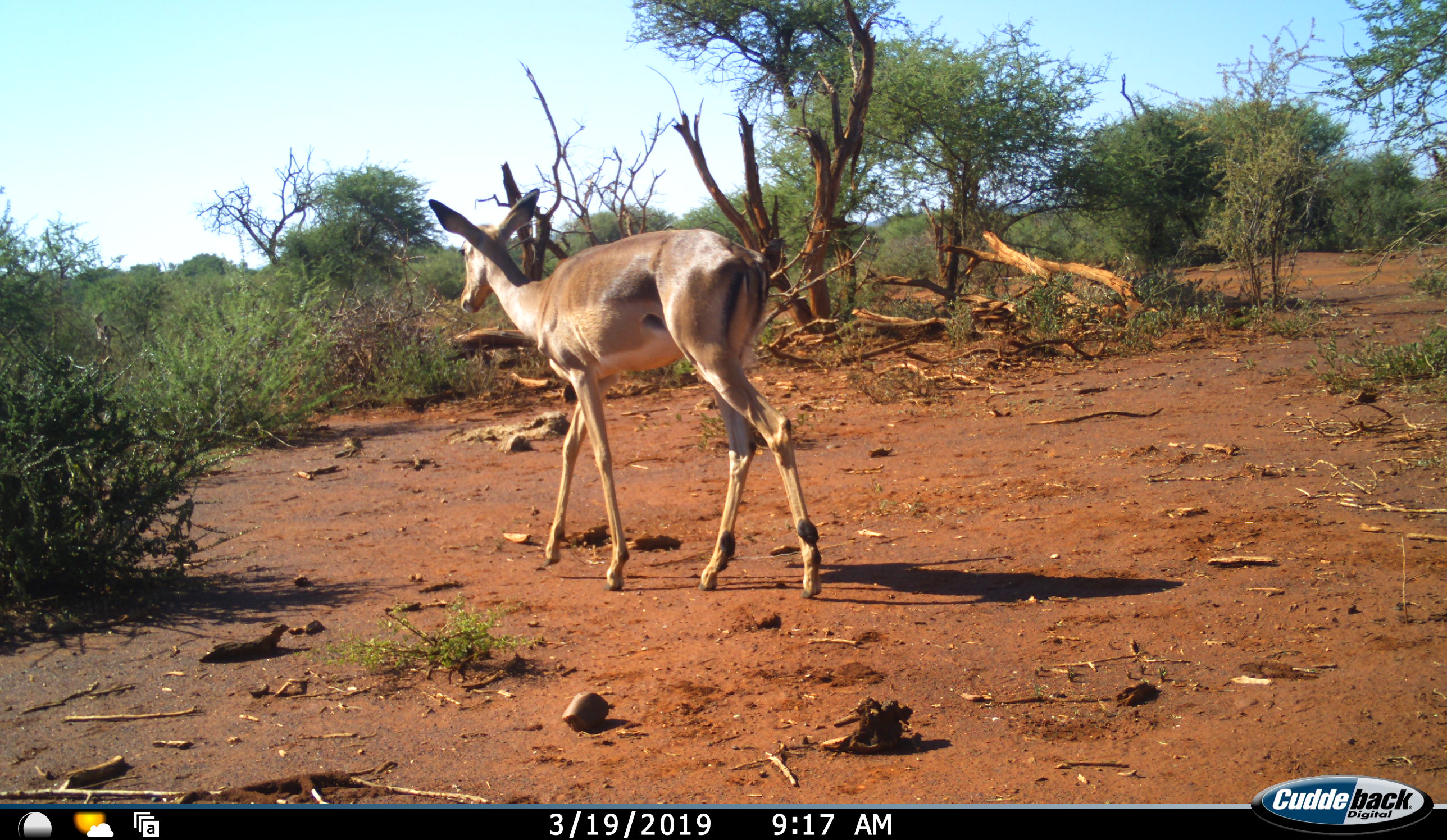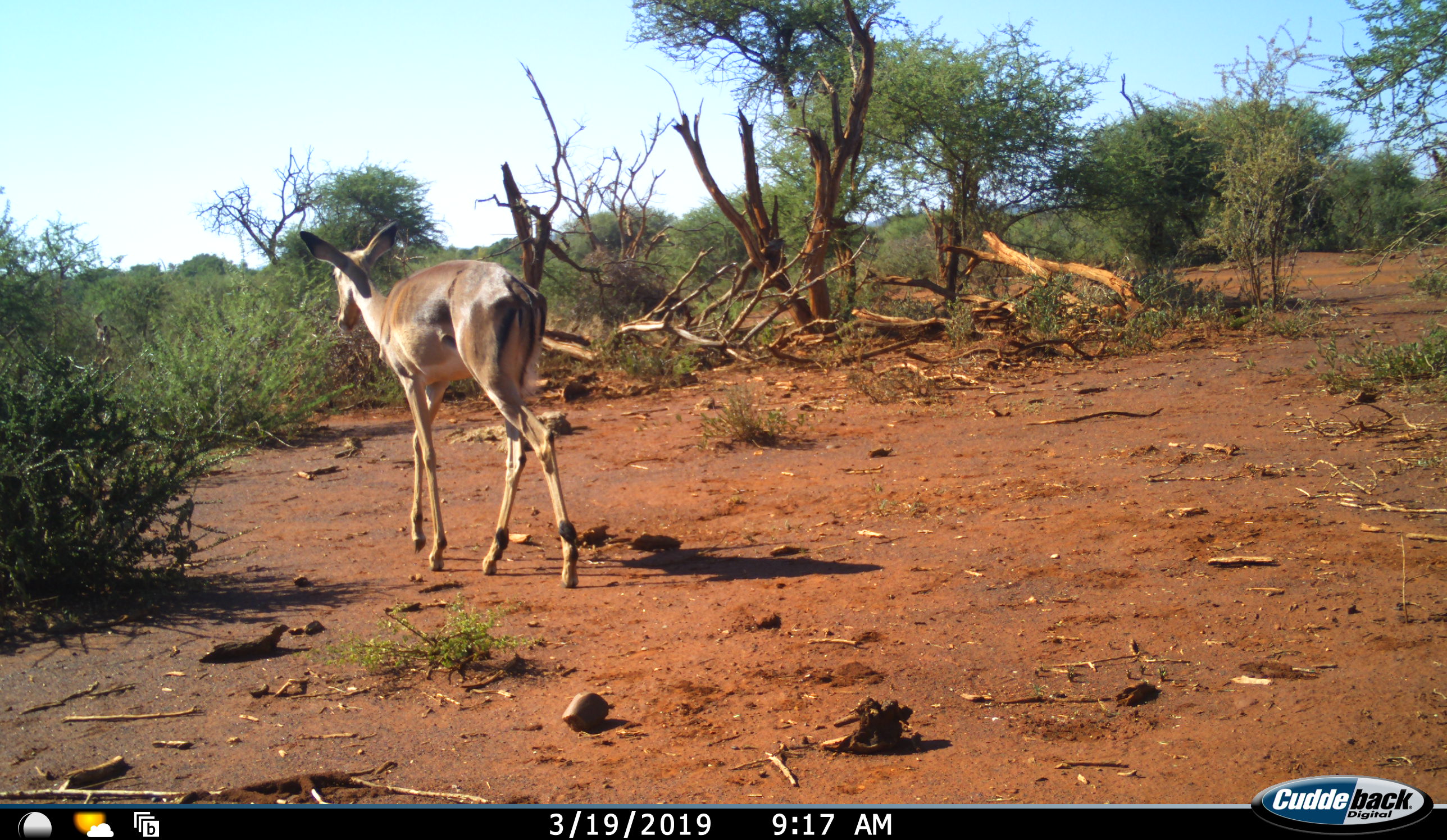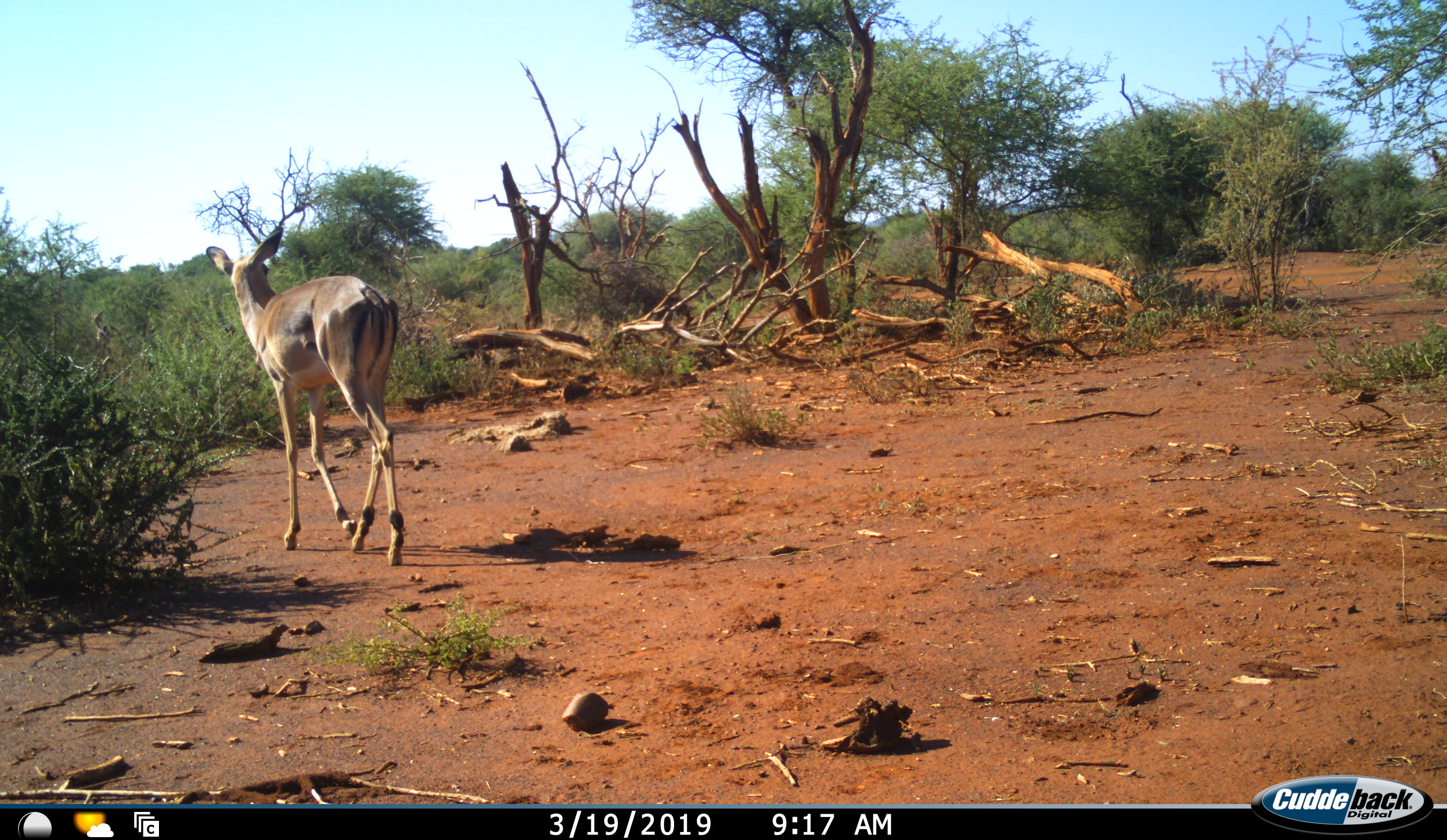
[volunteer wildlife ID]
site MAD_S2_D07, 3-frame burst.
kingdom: Animalia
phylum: Chordata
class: Mammalia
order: Artiodactyla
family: Bovidae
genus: Aepyceros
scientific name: Aepyceros melampus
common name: impala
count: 1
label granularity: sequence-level